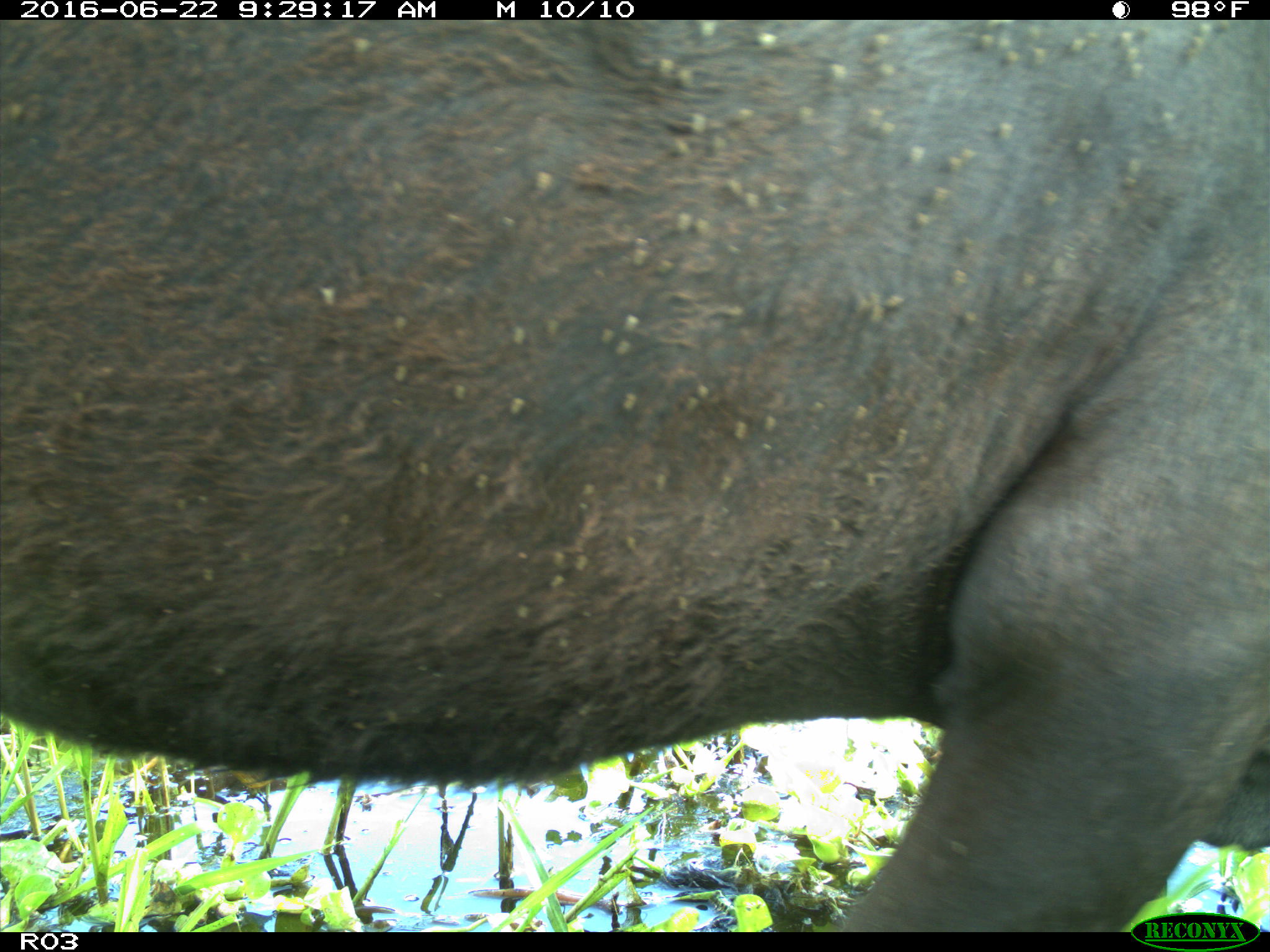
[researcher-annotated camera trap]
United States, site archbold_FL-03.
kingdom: Animalia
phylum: Chordata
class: Mammalia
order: Artiodactyla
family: Bovidae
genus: Bos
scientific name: Bos taurus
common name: domestic cow